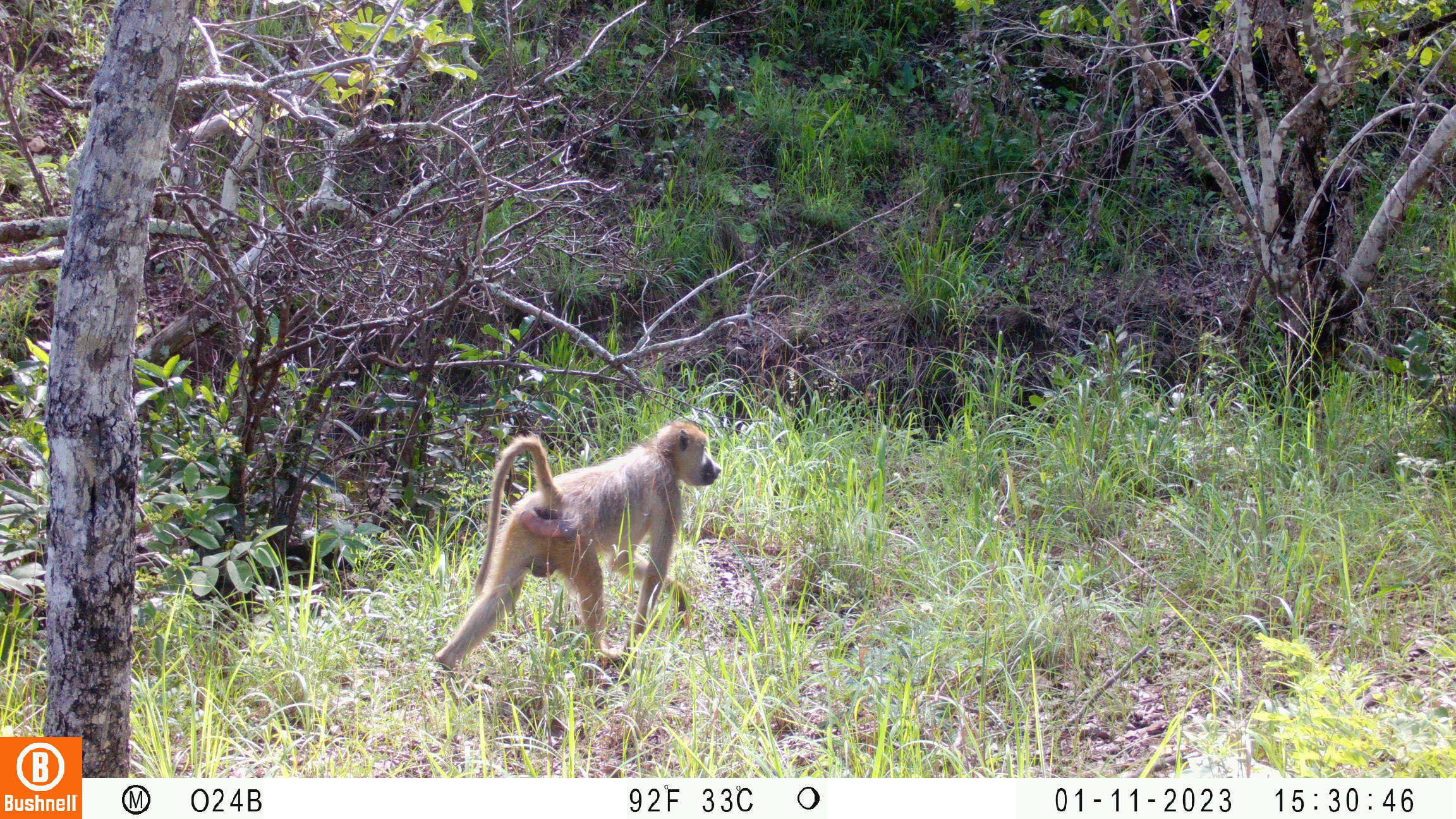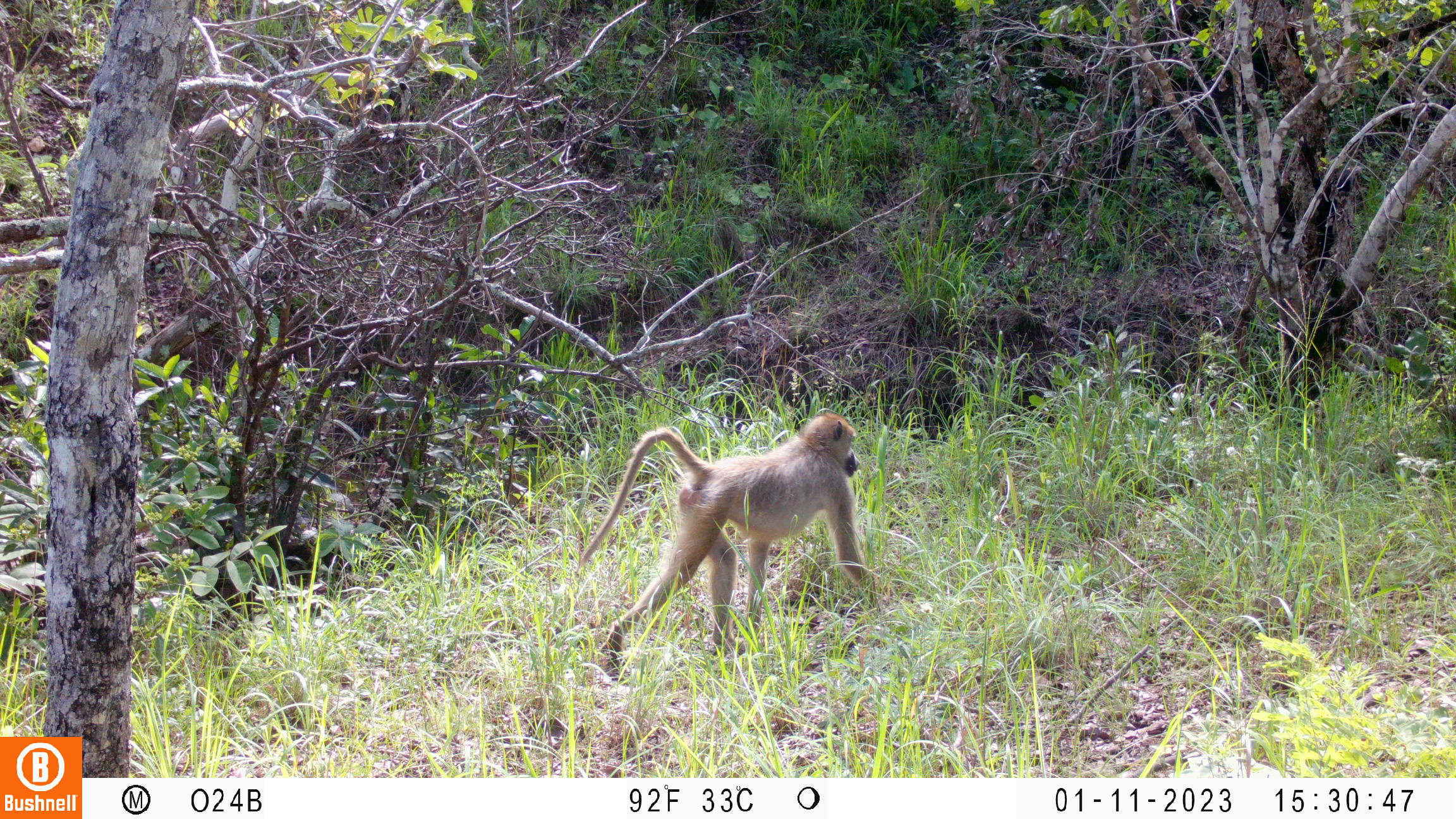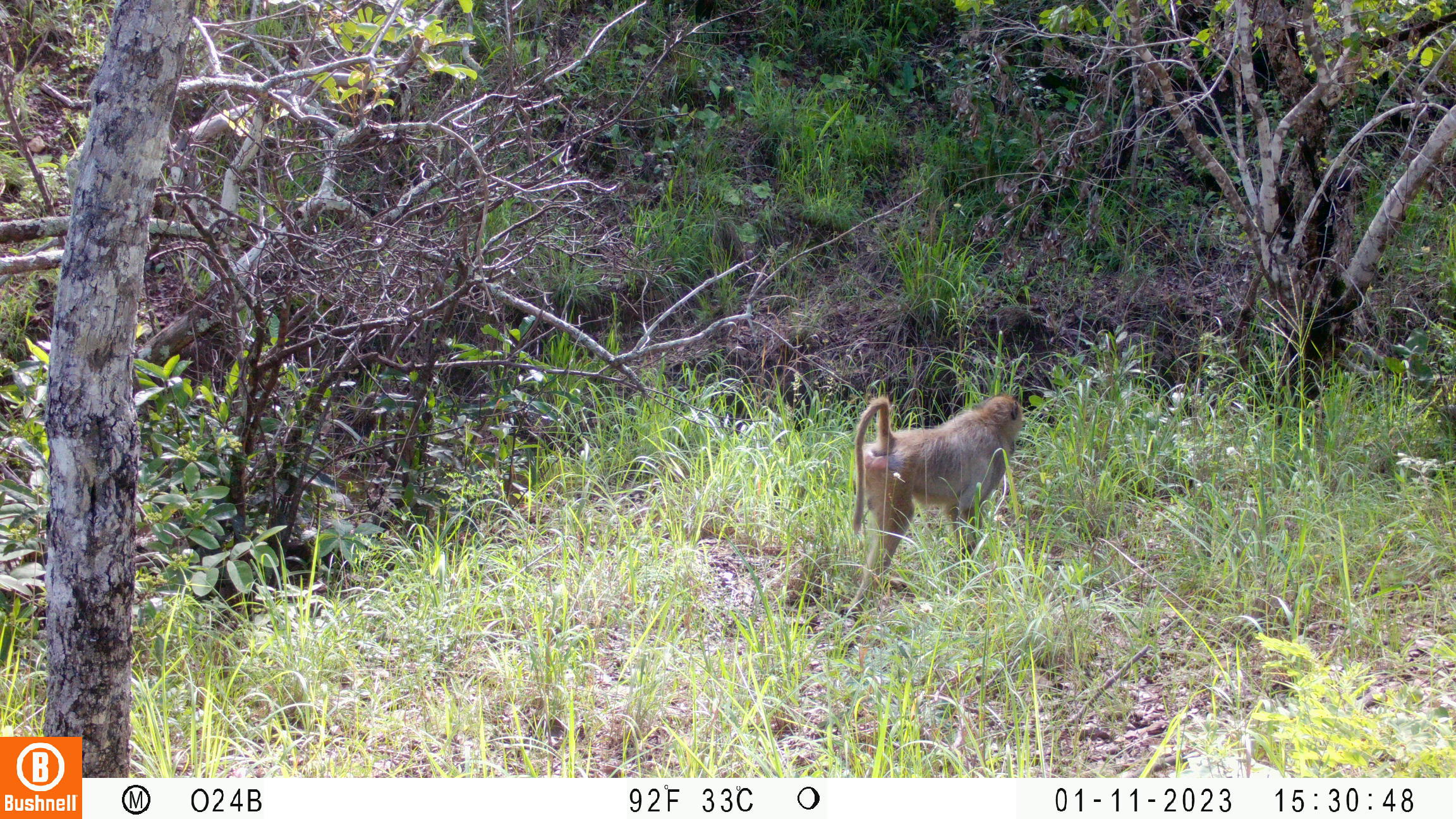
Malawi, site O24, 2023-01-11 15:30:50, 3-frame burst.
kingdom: Animalia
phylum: Chordata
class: Mammalia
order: Primates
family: Cercopithecidae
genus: Papio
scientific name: Papio cynocephalus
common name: yellow baboon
Yellow baboon (Papio cynocephalus), count 1.